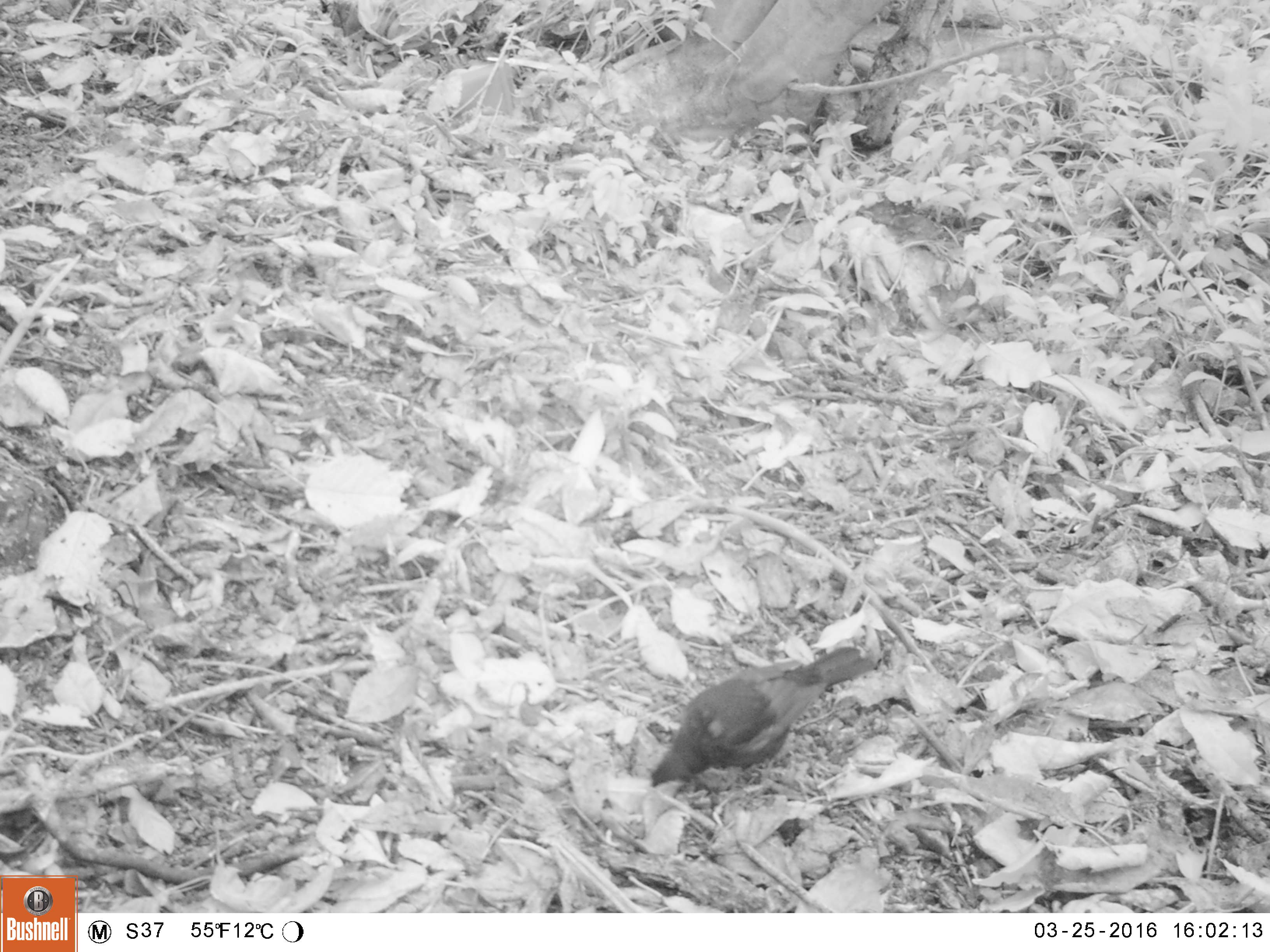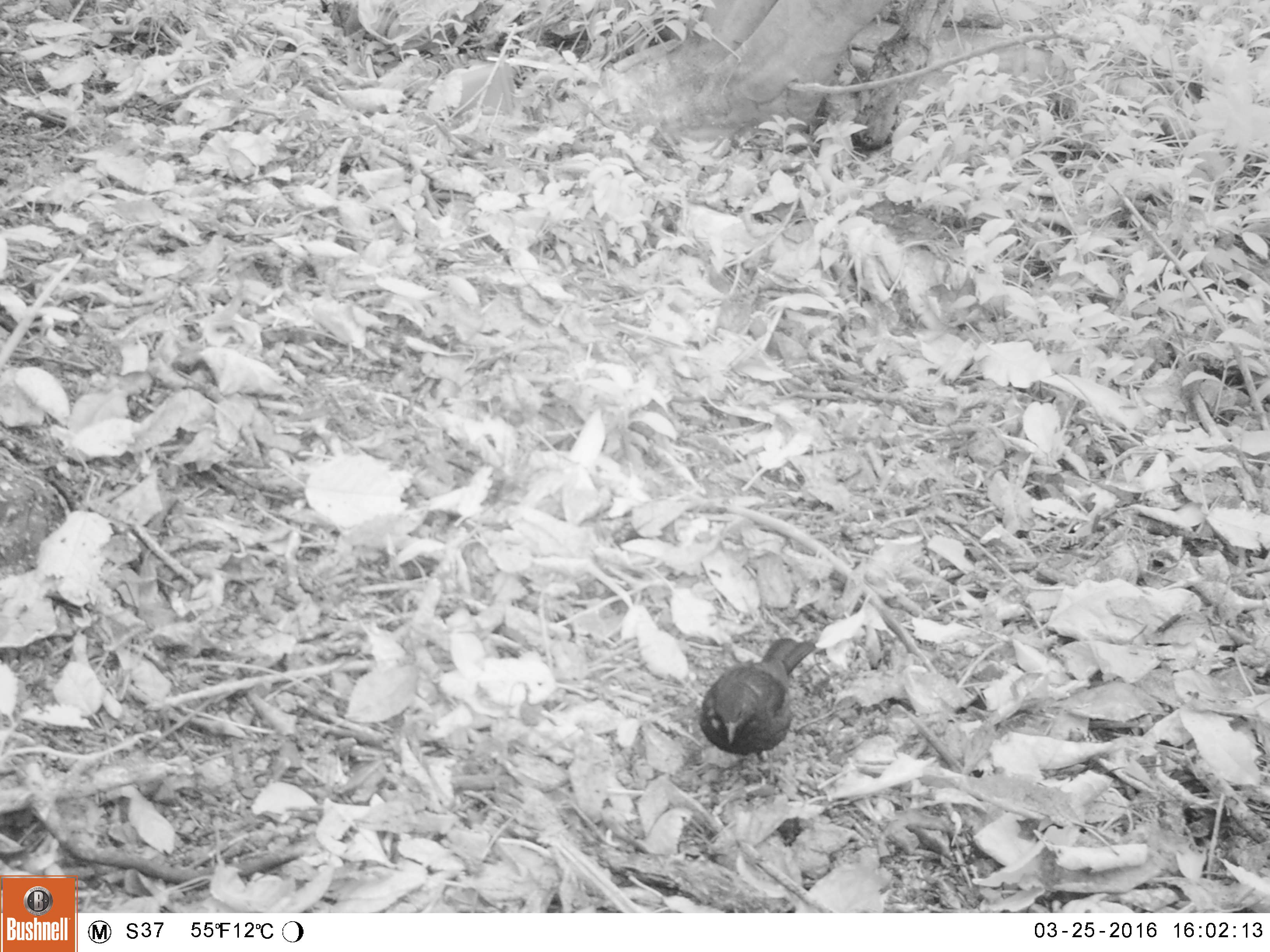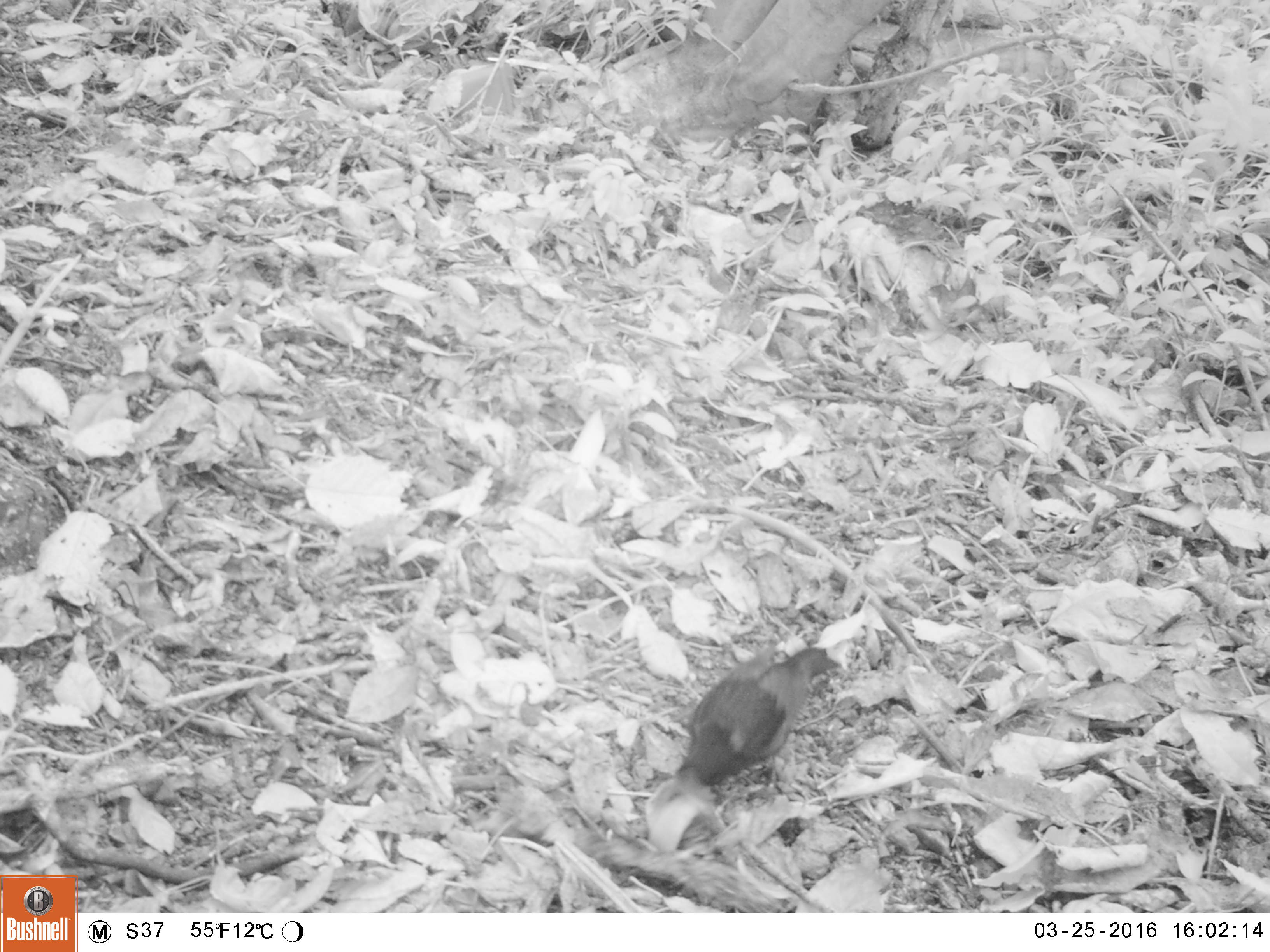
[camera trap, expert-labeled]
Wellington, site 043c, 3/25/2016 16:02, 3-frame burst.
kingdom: Animalia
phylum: Chordata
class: Aves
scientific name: Aves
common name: bird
Bird (Aves).